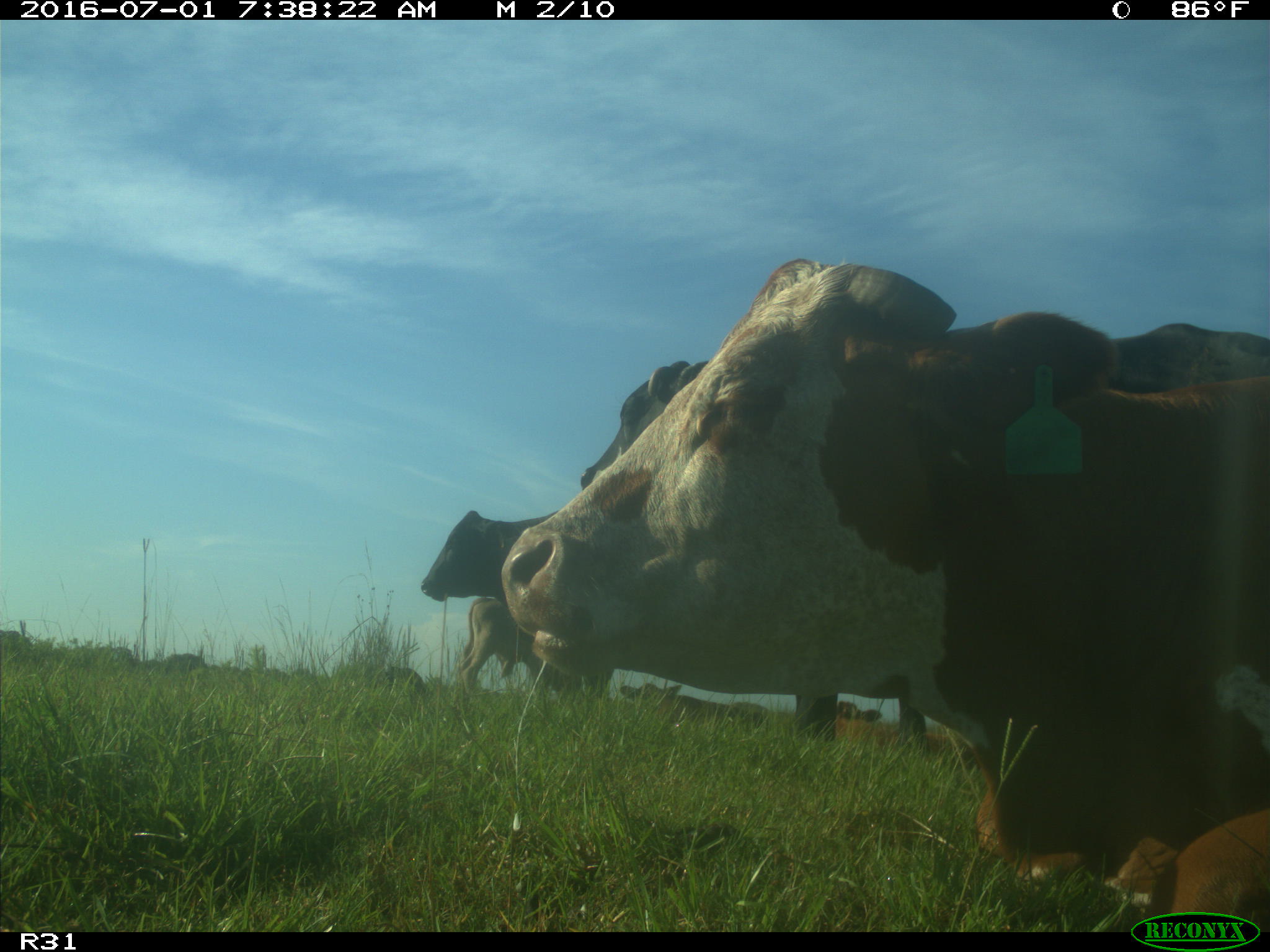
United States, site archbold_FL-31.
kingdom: Animalia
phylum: Chordata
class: Mammalia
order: Artiodactyla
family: Bovidae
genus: Bos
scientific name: Bos taurus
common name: domestic cow